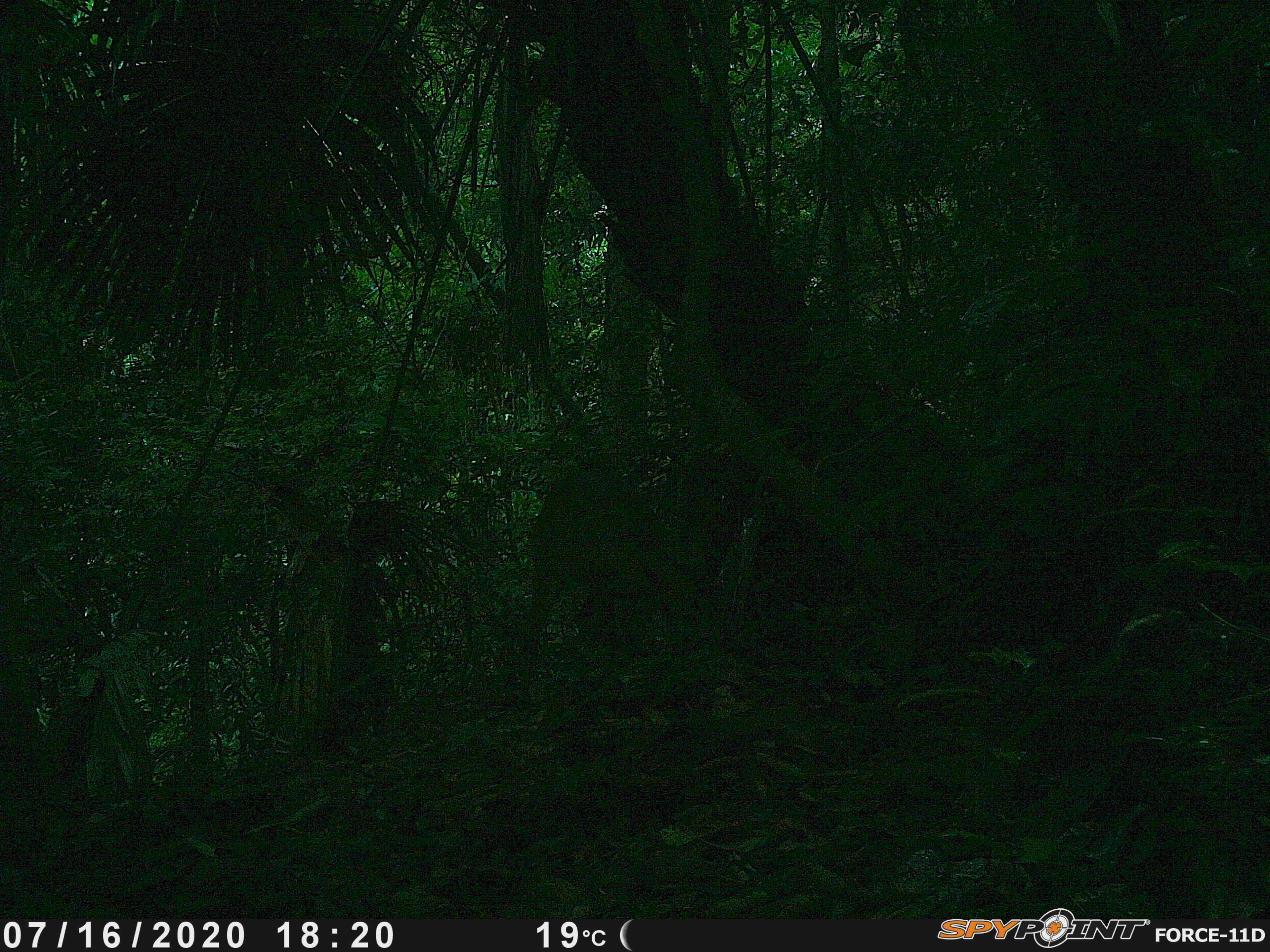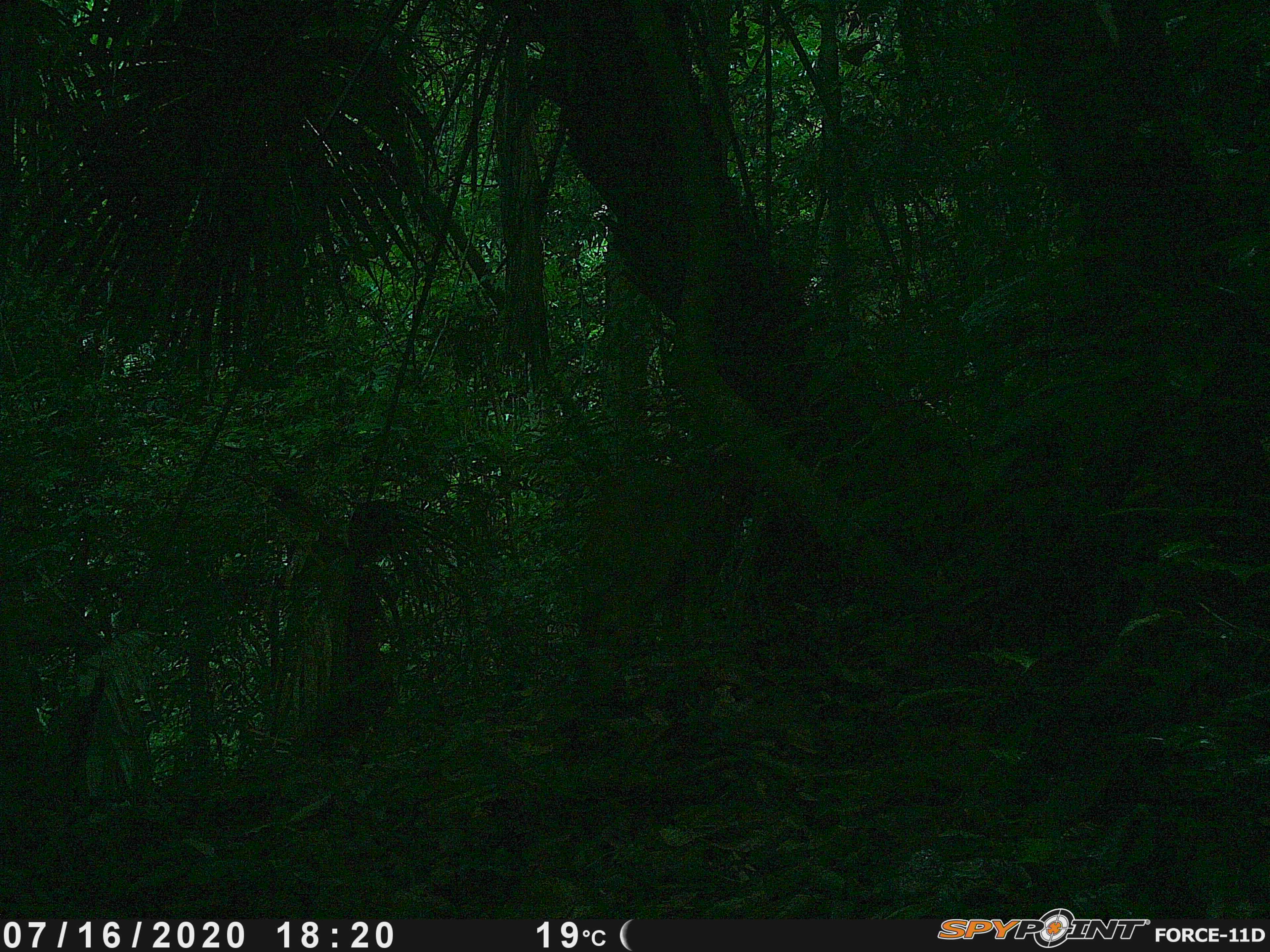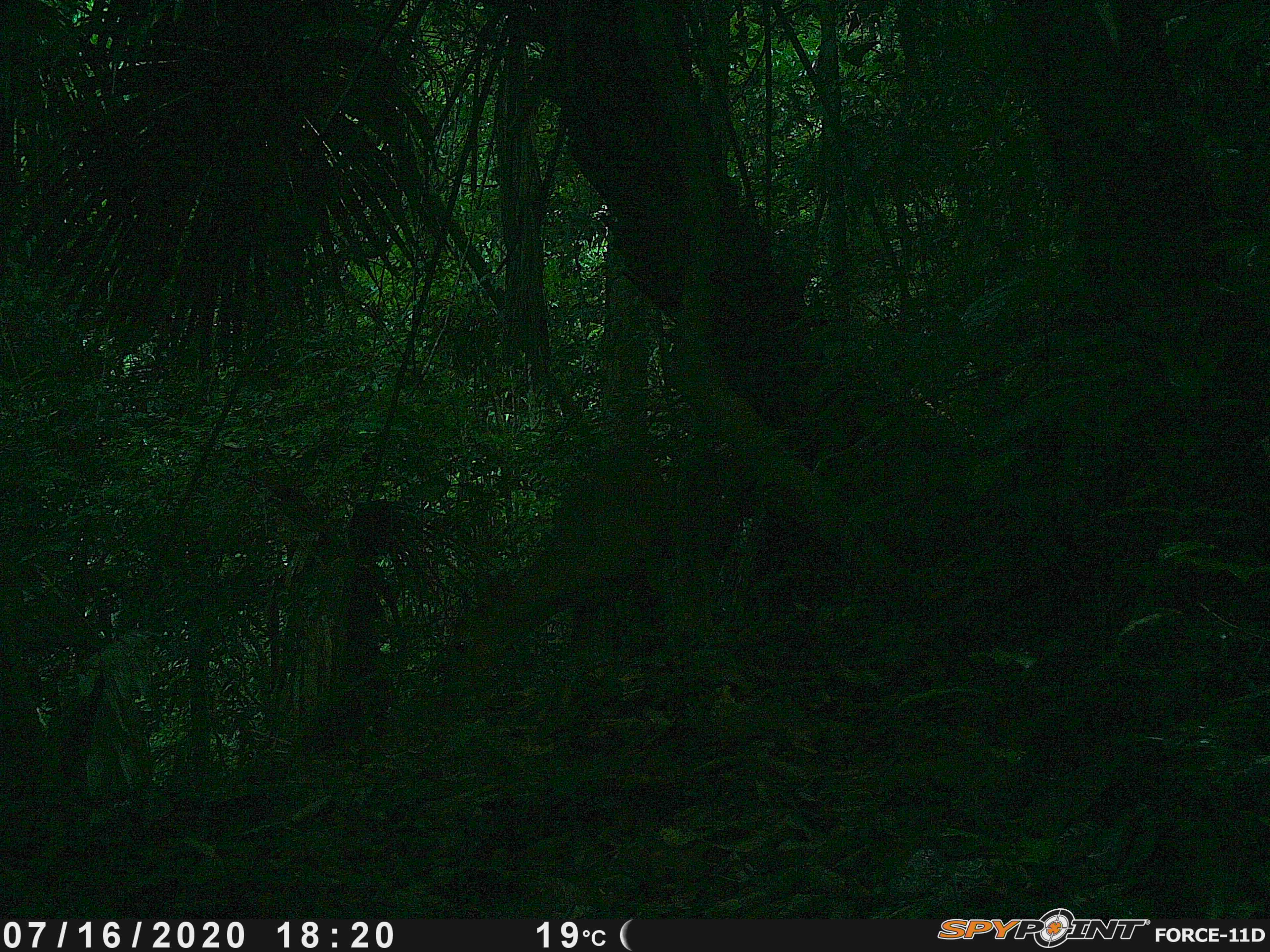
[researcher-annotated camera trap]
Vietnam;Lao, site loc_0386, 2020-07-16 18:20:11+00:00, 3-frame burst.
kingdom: Animalia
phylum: Chordata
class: Mammalia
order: Artiodactyla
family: Cervidae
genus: Muntiacus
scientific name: Muntiacus vuquangensis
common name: large-antlered muntjac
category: large antlered muntjac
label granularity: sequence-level